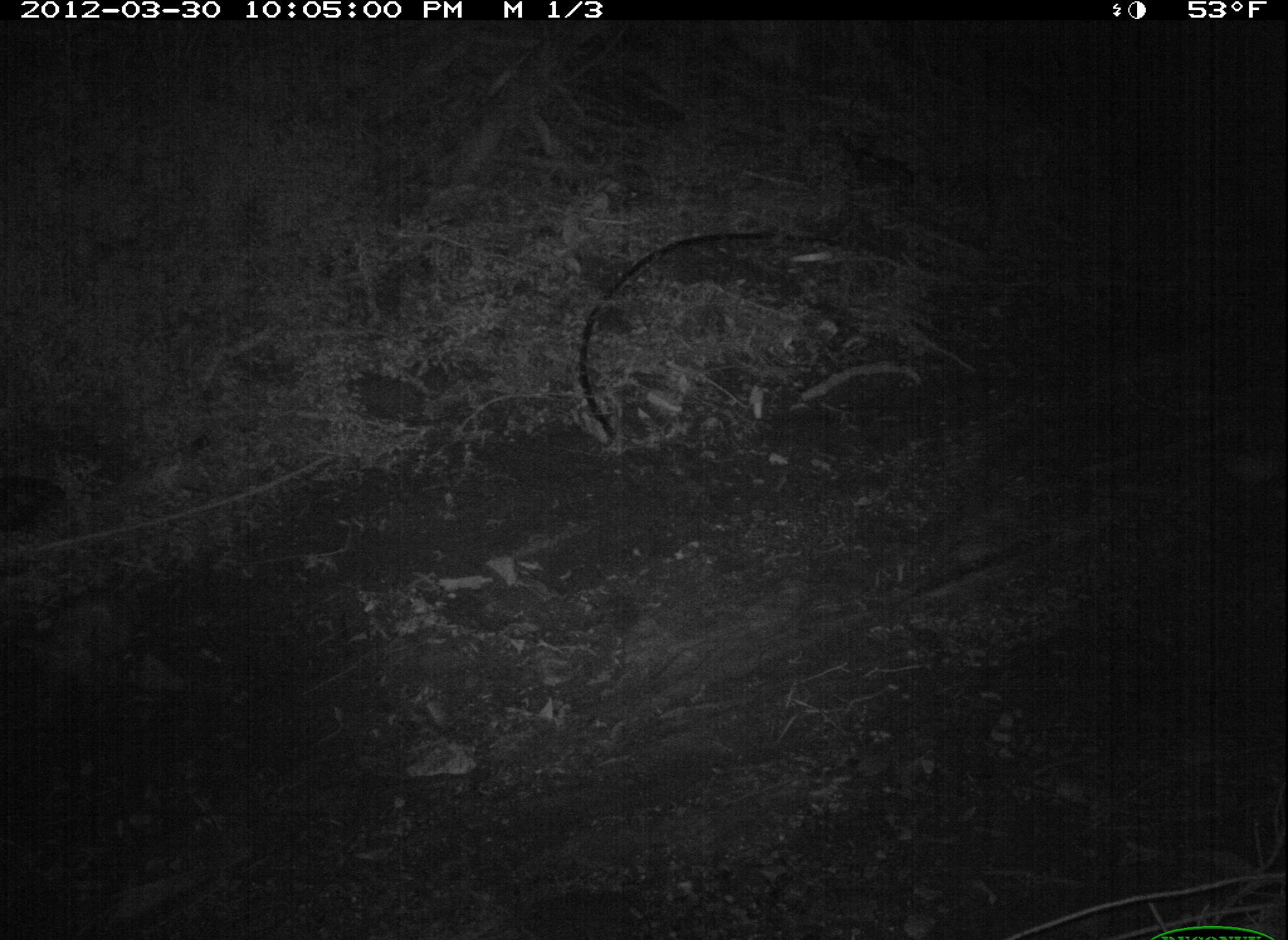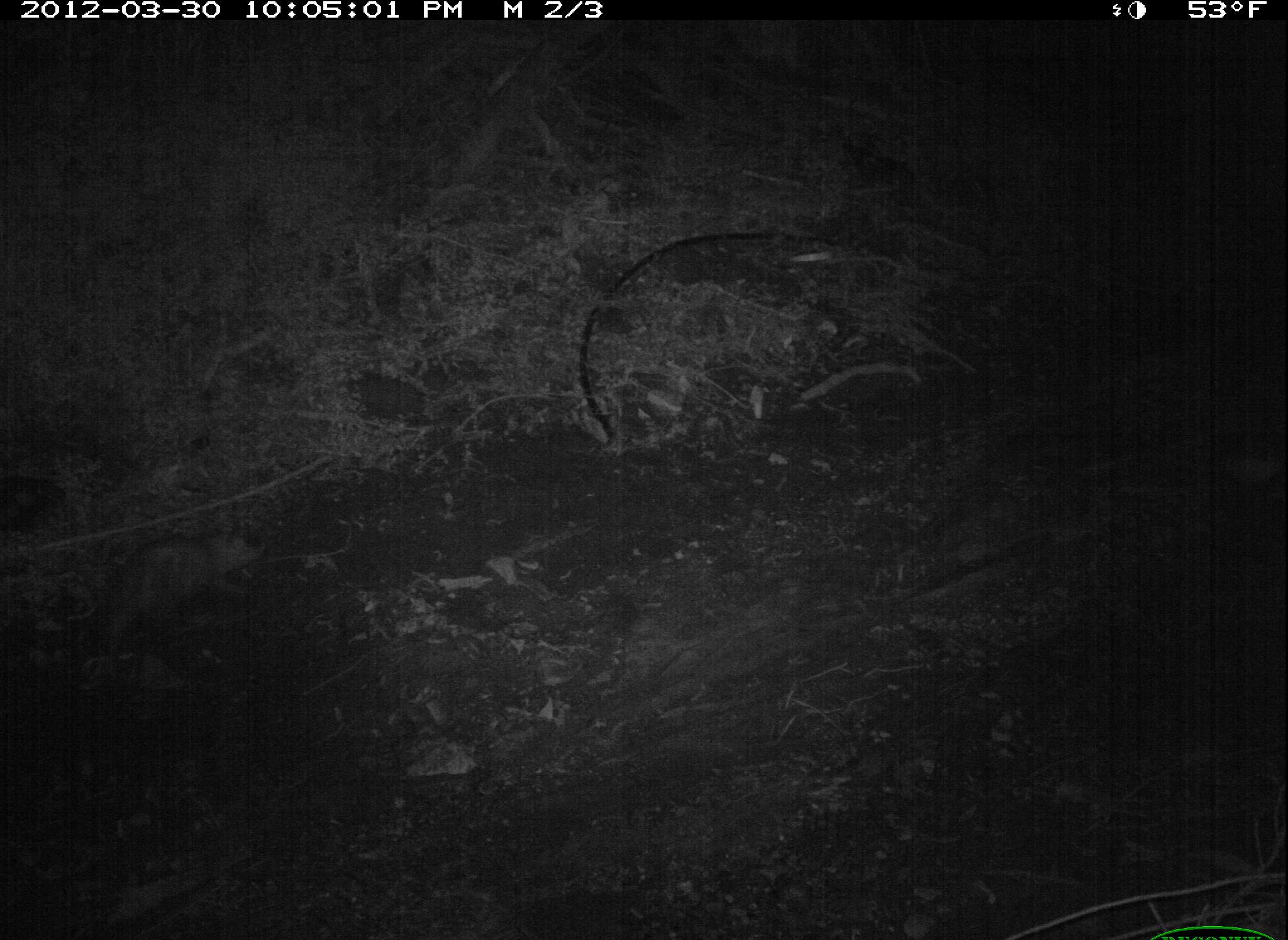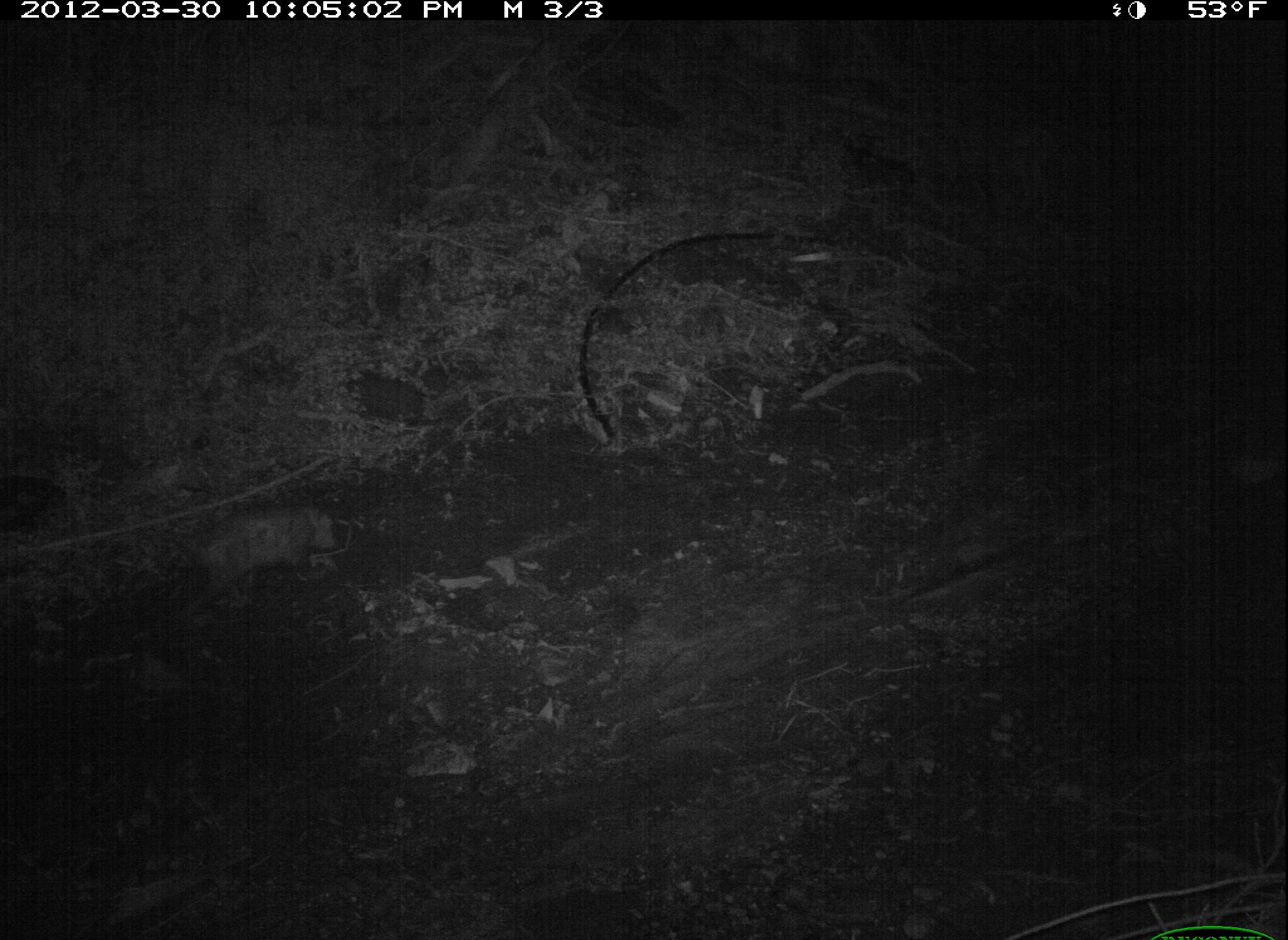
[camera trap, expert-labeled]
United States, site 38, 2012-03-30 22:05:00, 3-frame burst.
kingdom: Animalia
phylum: Chordata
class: Mammalia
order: Didelphimorphia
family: Didelphidae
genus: Didelphis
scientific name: Didelphis virginiana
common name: virginia opossum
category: opossum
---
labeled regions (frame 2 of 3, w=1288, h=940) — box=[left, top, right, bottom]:
opossum: box=[68, 519, 283, 665]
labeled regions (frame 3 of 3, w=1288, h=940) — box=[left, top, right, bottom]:
opossum: box=[187, 498, 346, 615]